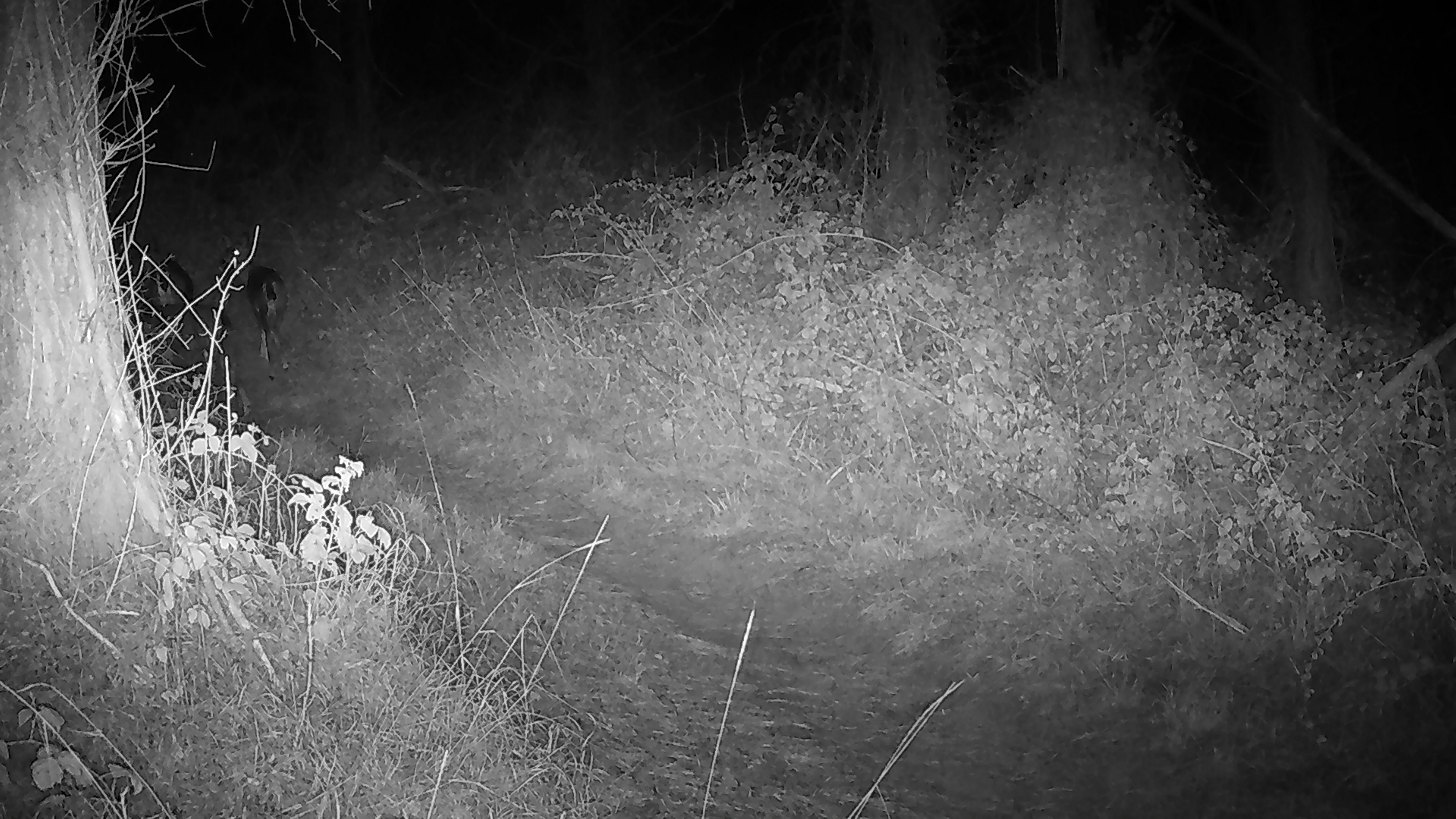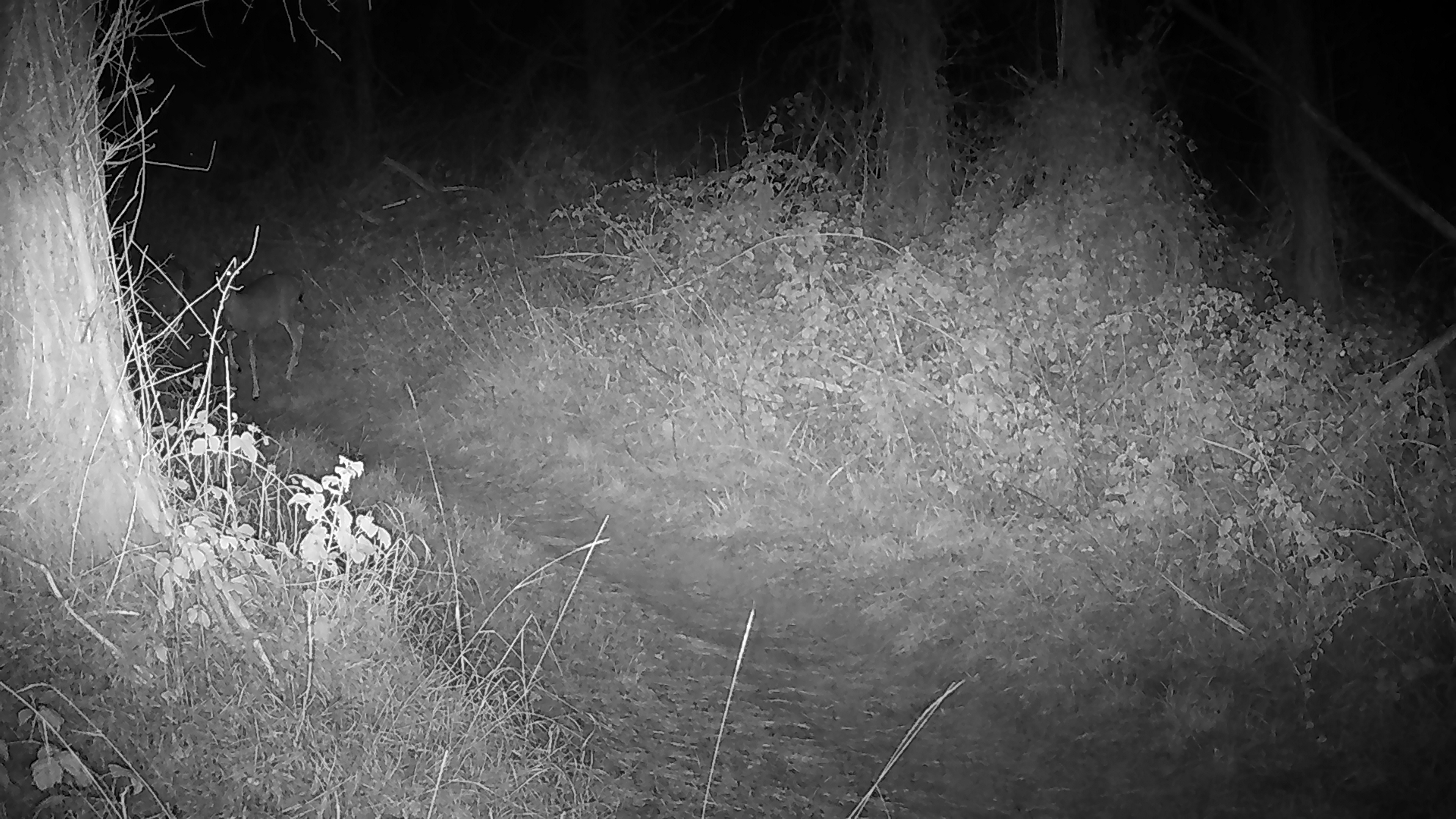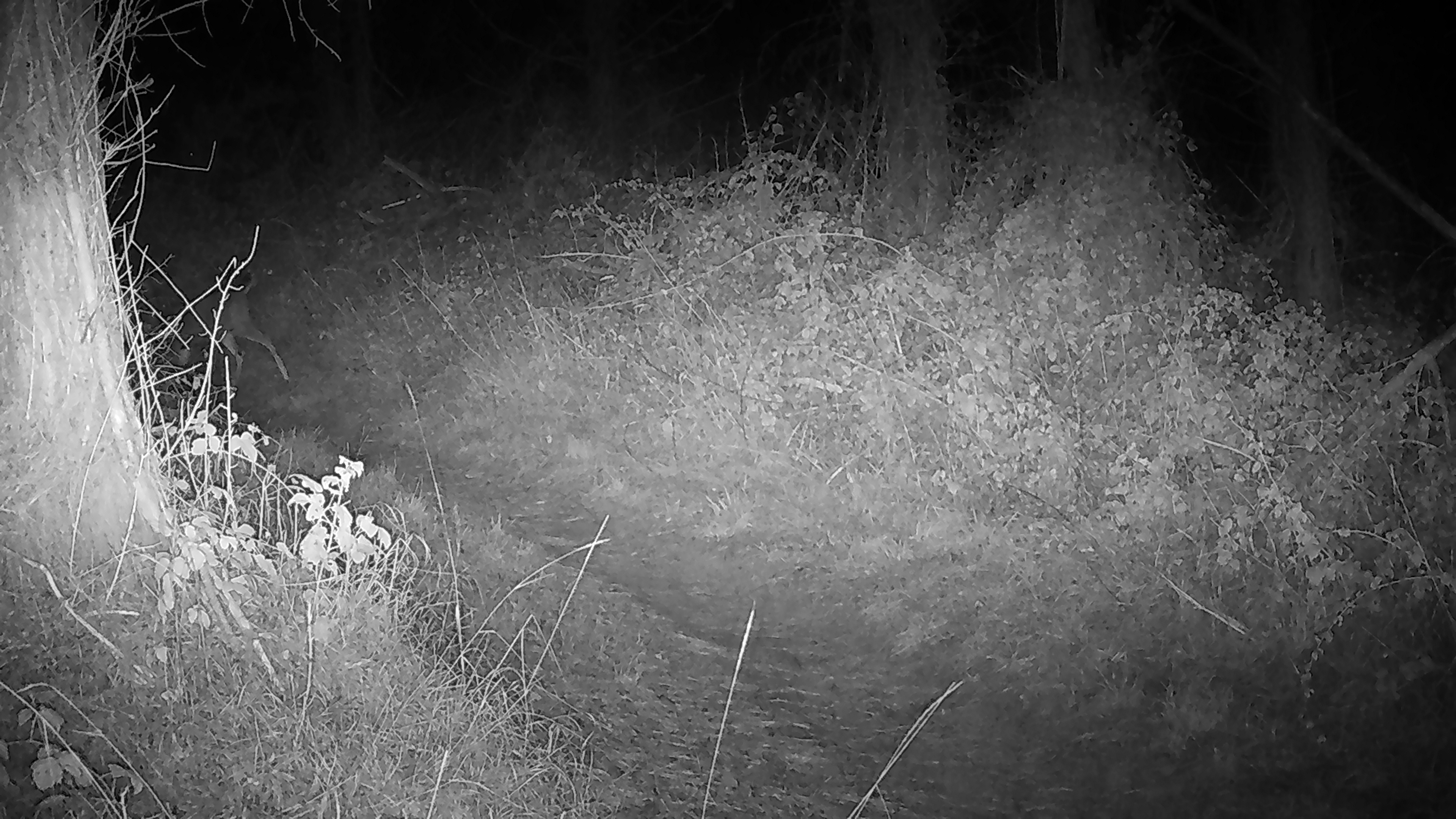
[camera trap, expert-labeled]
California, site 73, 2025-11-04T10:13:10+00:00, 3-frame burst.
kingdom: Animalia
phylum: Chordata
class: Mammalia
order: Artiodactyla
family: Cervidae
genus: Odocoileus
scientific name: Odocoileus hemionus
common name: mule deer